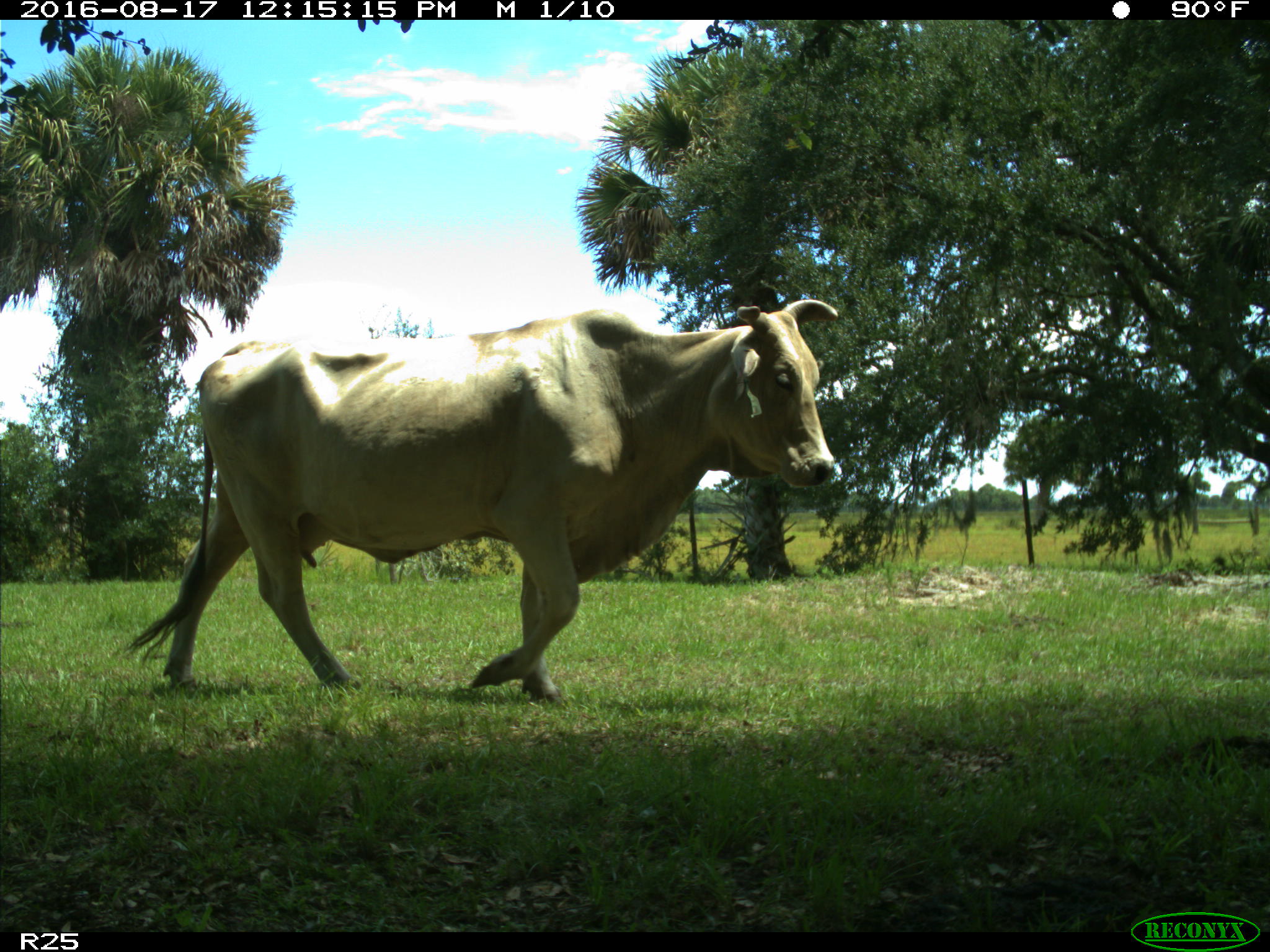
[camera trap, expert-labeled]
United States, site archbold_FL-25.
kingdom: Animalia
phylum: Chordata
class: Mammalia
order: Artiodactyla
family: Bovidae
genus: Bos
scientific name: Bos taurus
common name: domestic cow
Bos taurus (domestic cow).